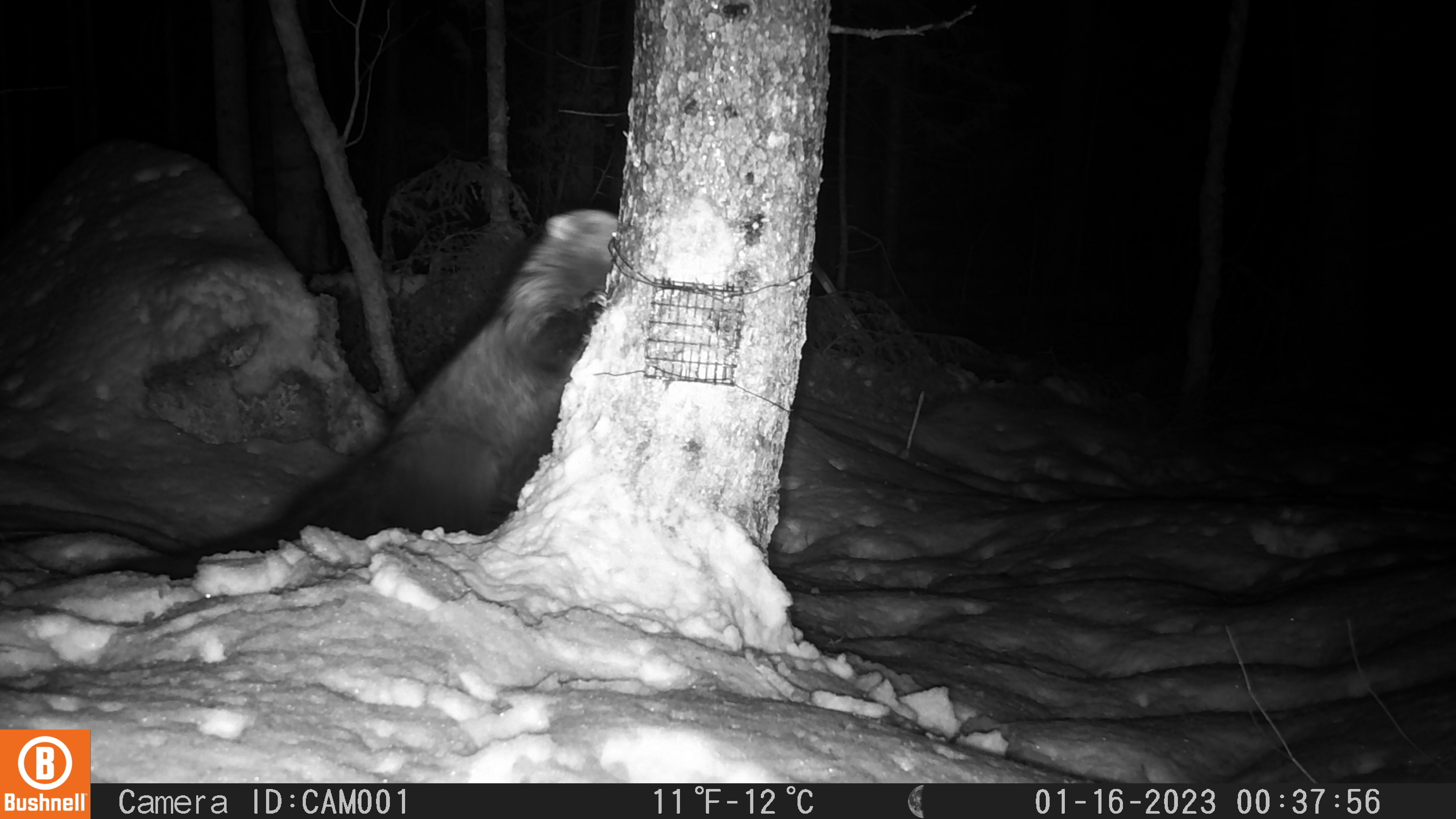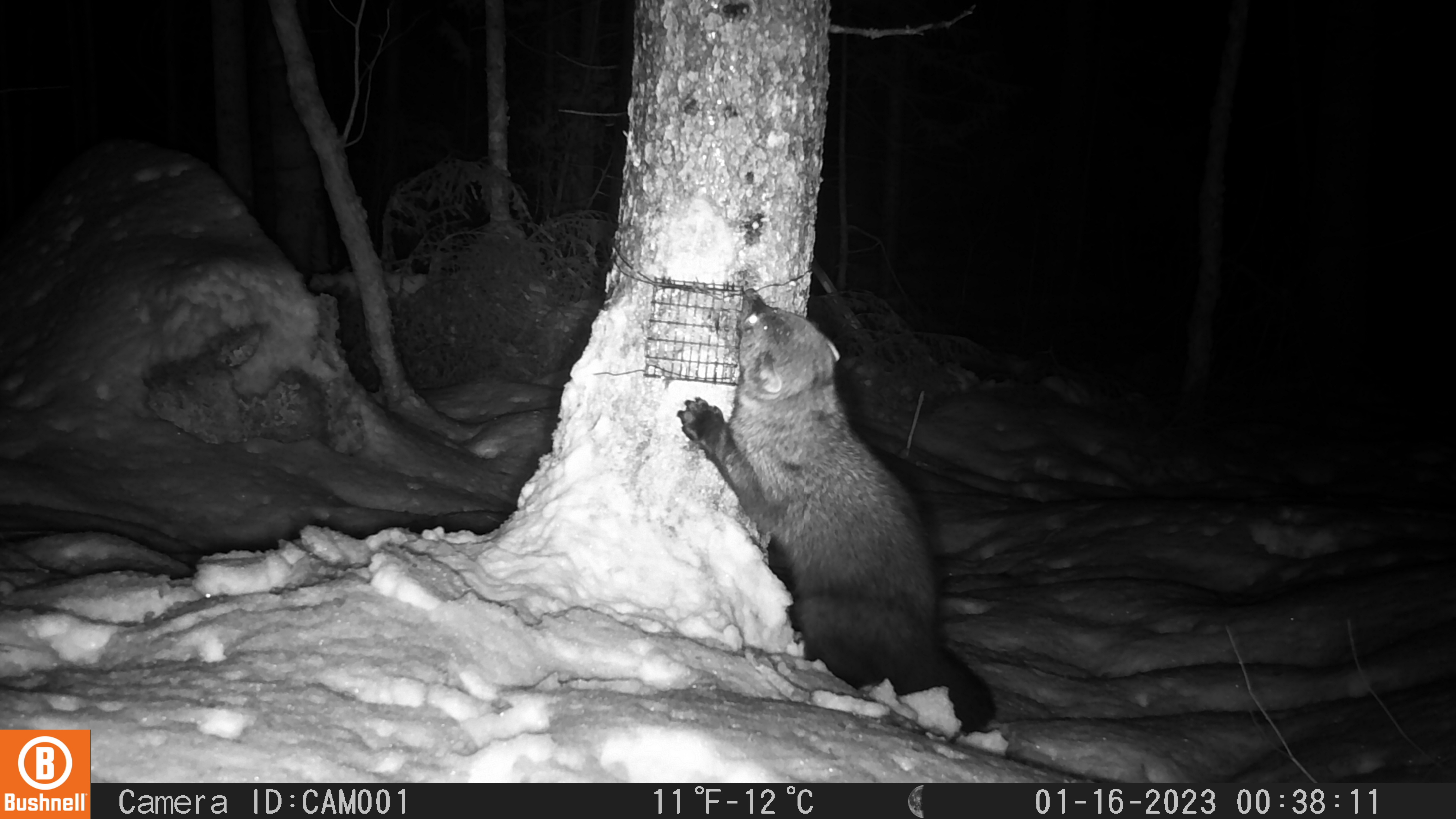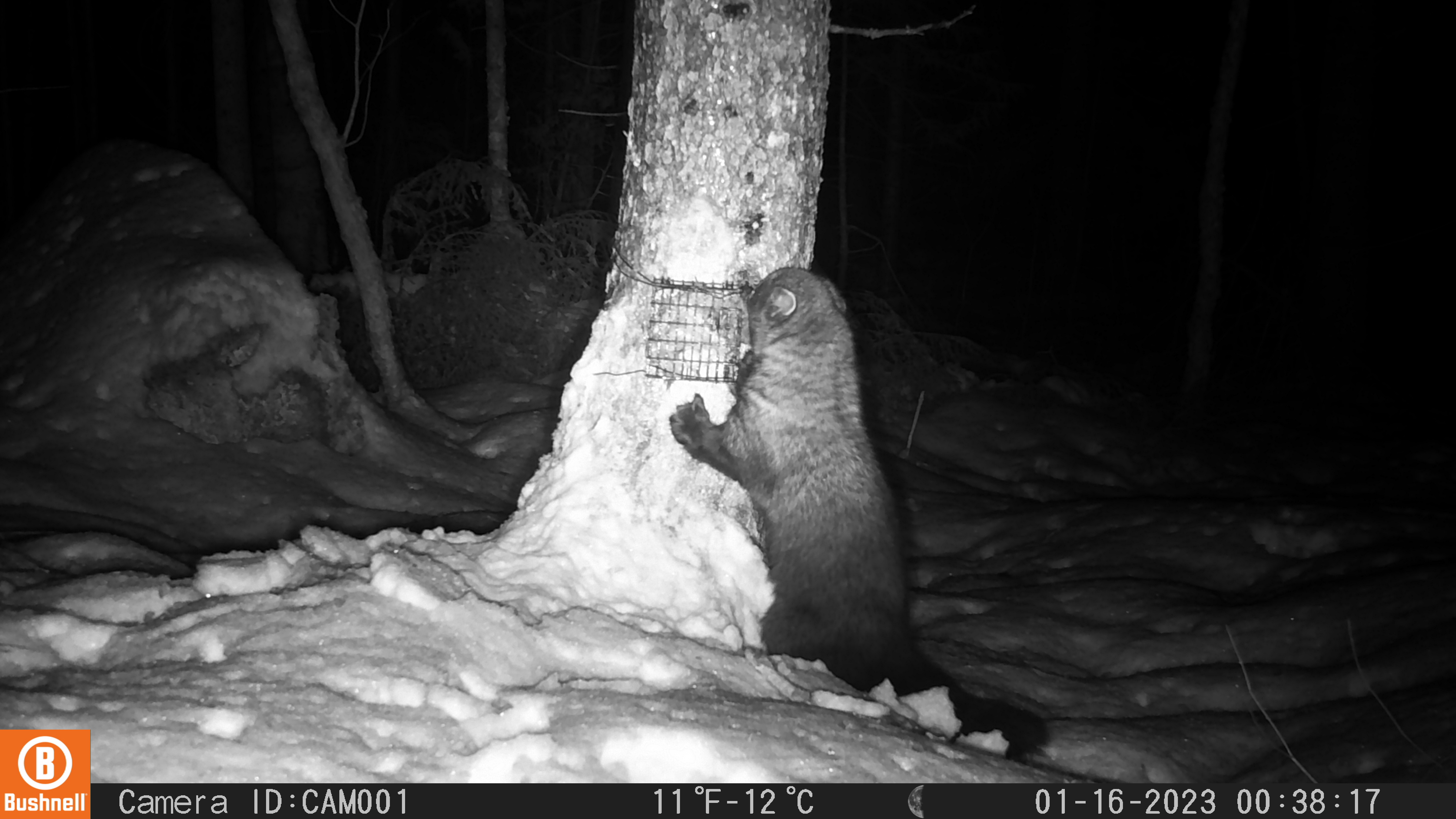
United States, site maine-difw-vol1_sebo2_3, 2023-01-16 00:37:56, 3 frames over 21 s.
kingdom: Animalia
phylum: Chordata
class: Mammalia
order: Carnivora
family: Mustelidae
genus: Pekania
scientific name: Pekania pennanti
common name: fisher